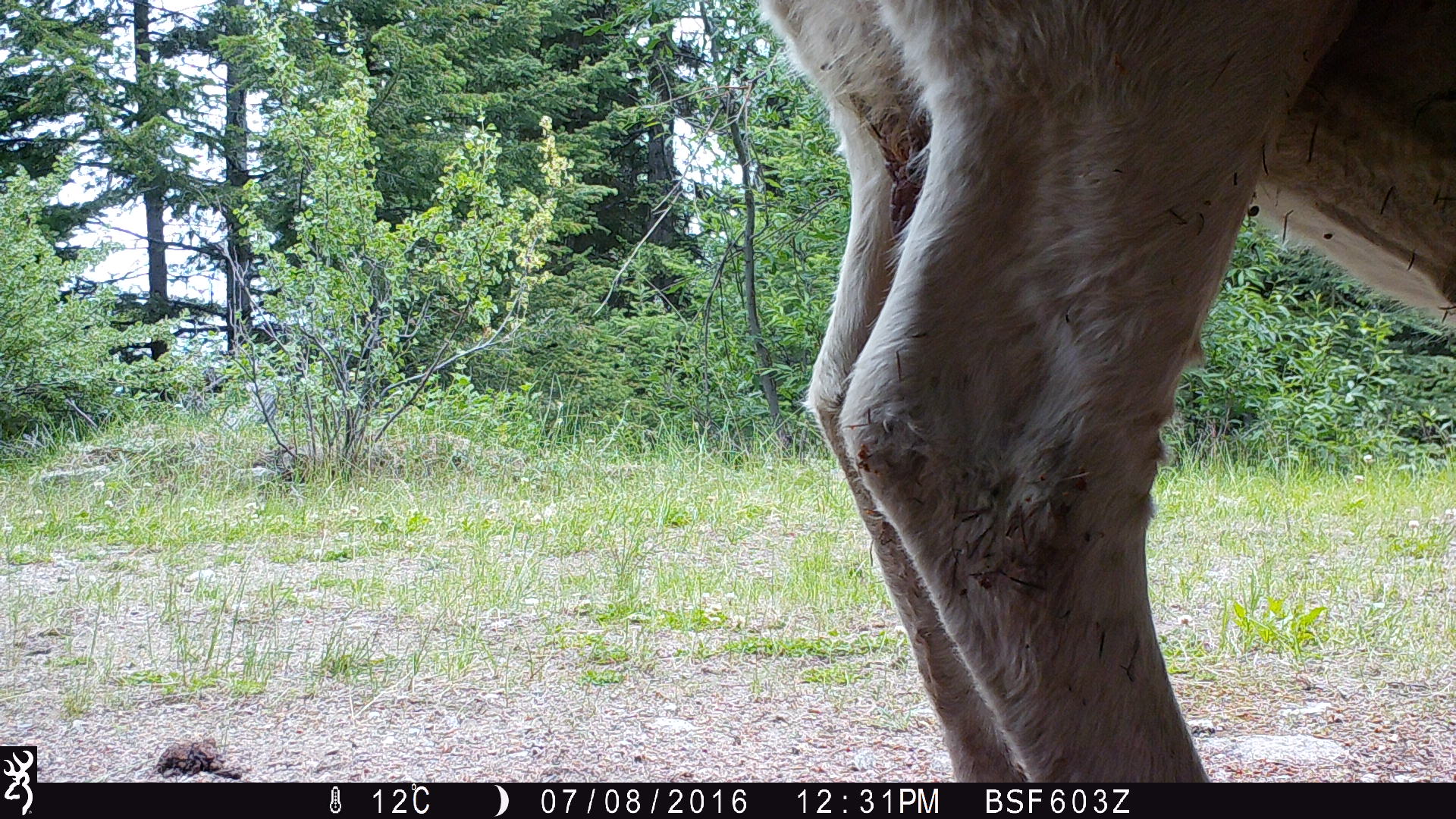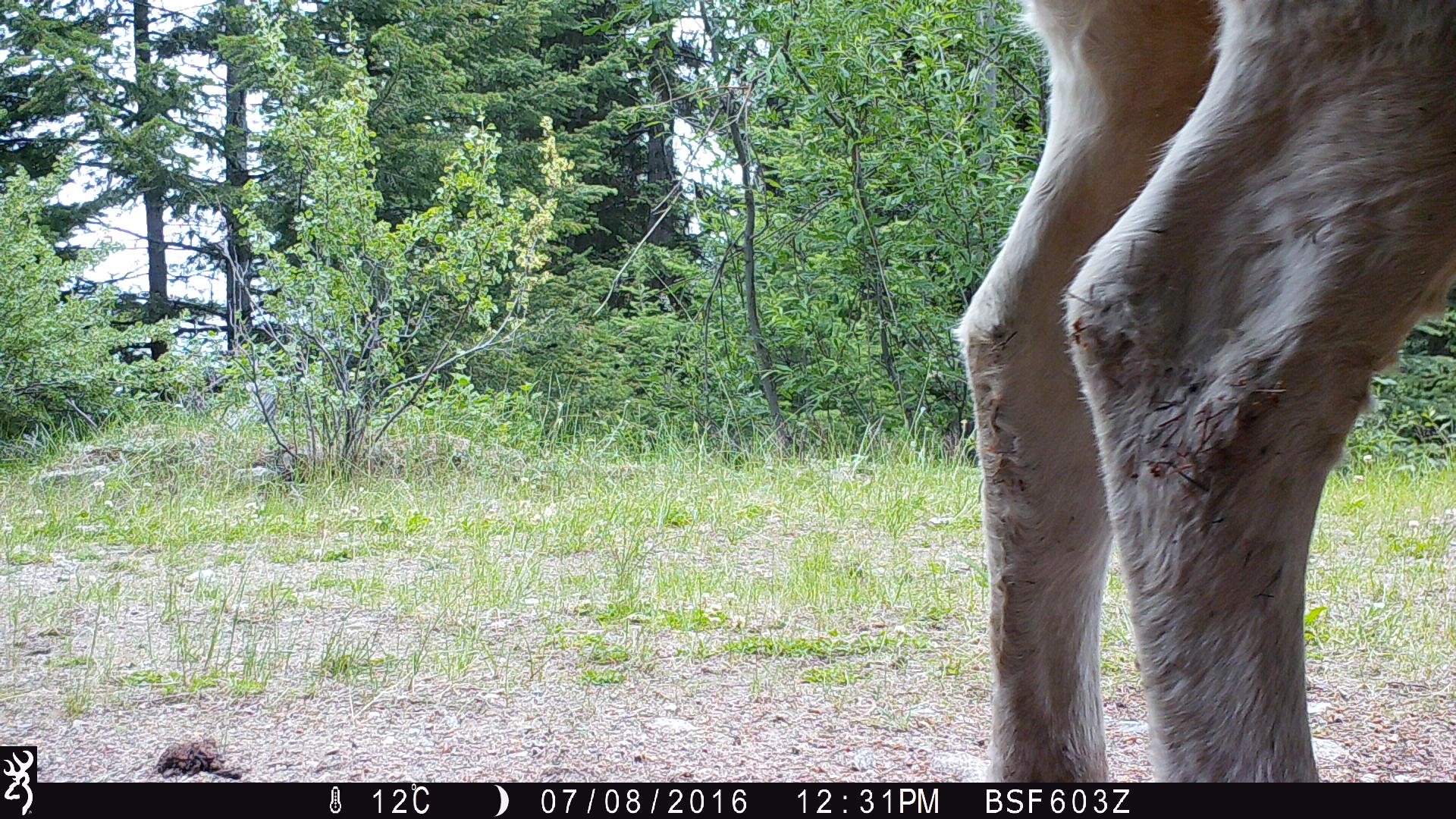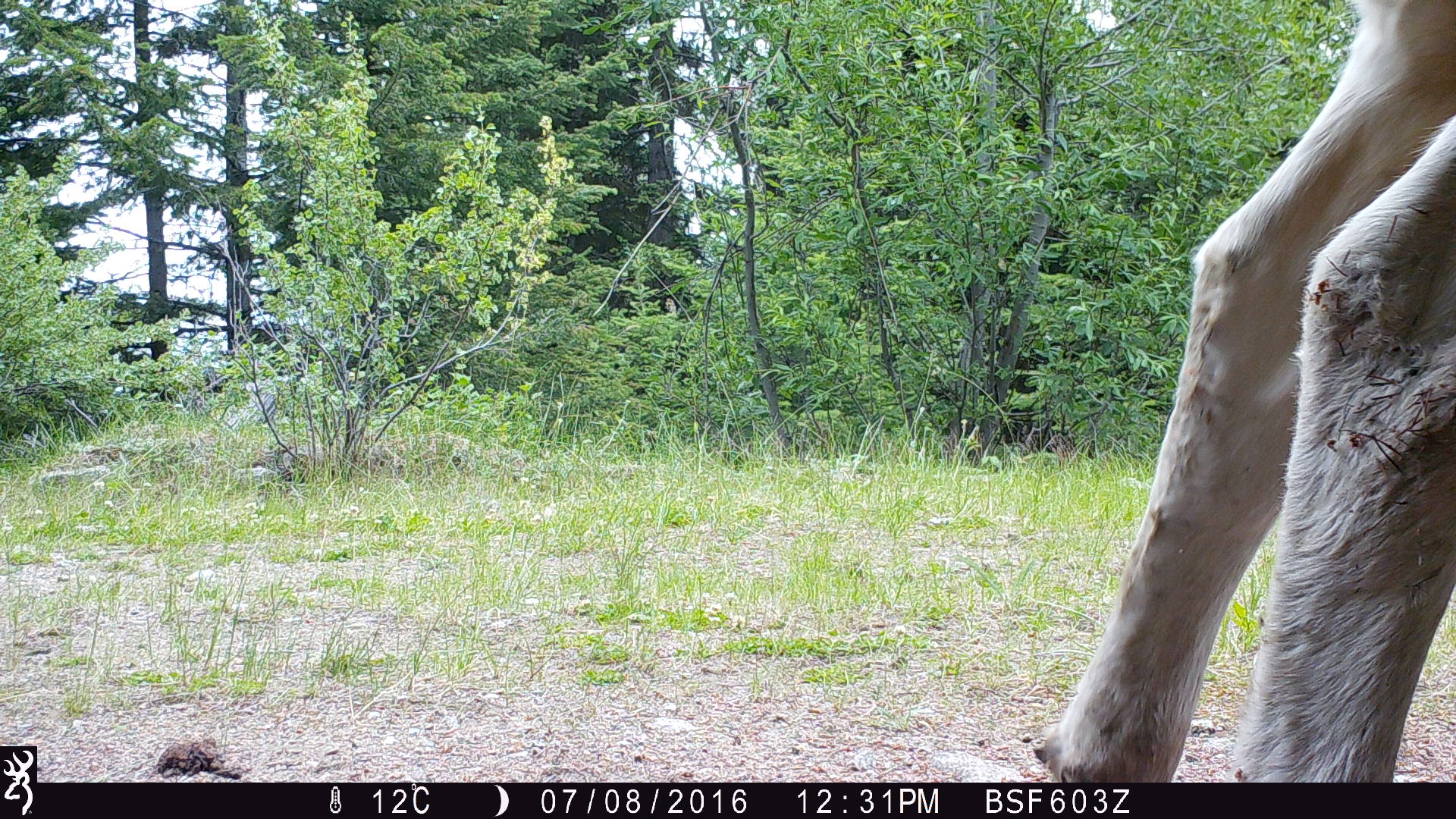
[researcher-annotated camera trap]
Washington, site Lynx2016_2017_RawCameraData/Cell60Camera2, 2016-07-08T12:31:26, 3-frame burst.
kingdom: Animalia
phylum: Chordata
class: Mammalia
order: Artiodactyla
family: Bovidae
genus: Bos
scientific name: Bos taurus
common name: domestic cattle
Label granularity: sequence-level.